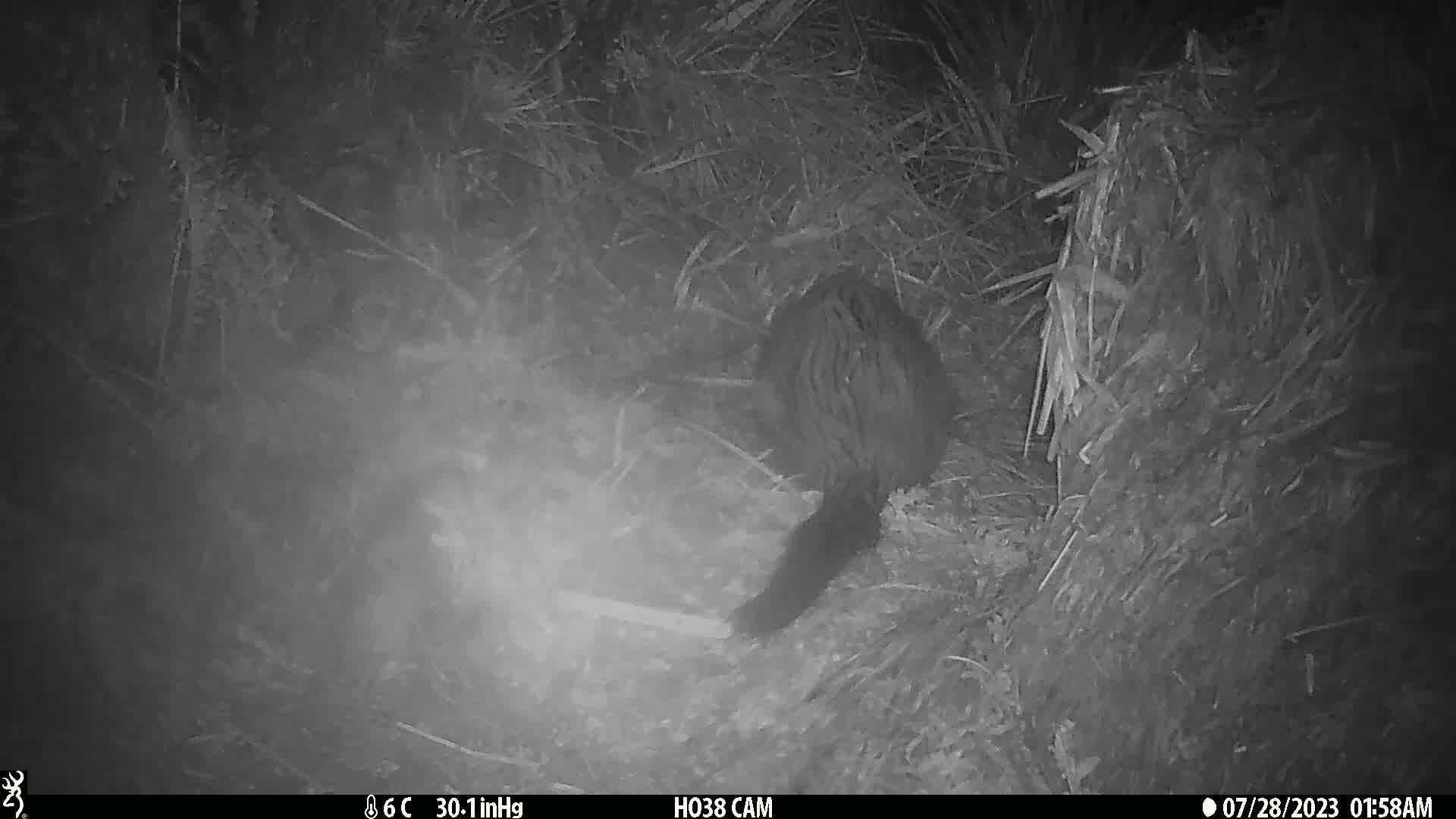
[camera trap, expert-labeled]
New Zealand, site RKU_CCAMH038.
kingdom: Animalia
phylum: Chordata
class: Mammalia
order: Diprotodontia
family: Phalangeridae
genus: Trichosurus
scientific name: Trichosurus vulpecula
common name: common brushtail possum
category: possum